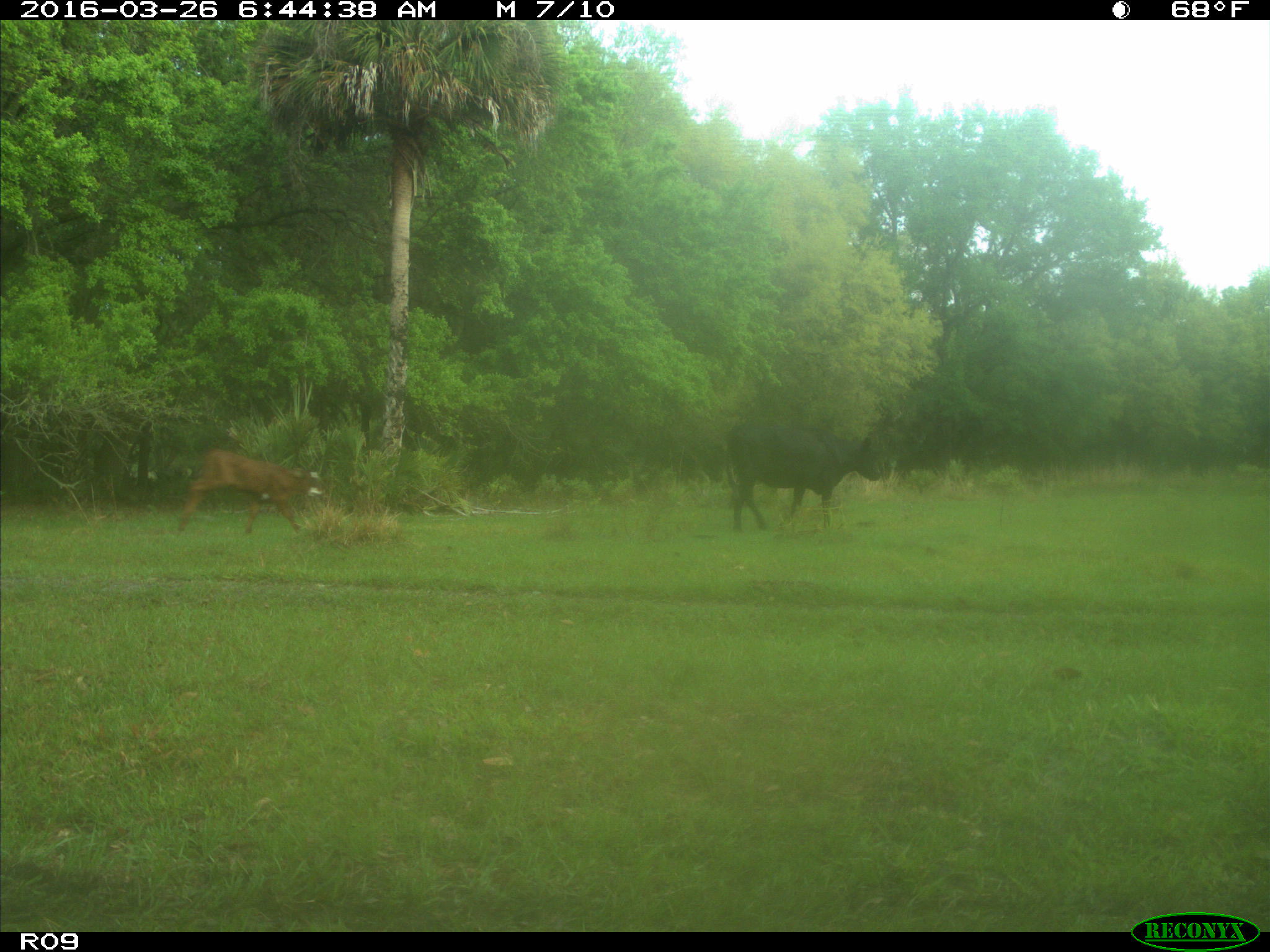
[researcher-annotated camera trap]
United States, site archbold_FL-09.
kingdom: Animalia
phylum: Chordata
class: Mammalia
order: Artiodactyla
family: Bovidae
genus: Bos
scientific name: Bos taurus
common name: domestic cow